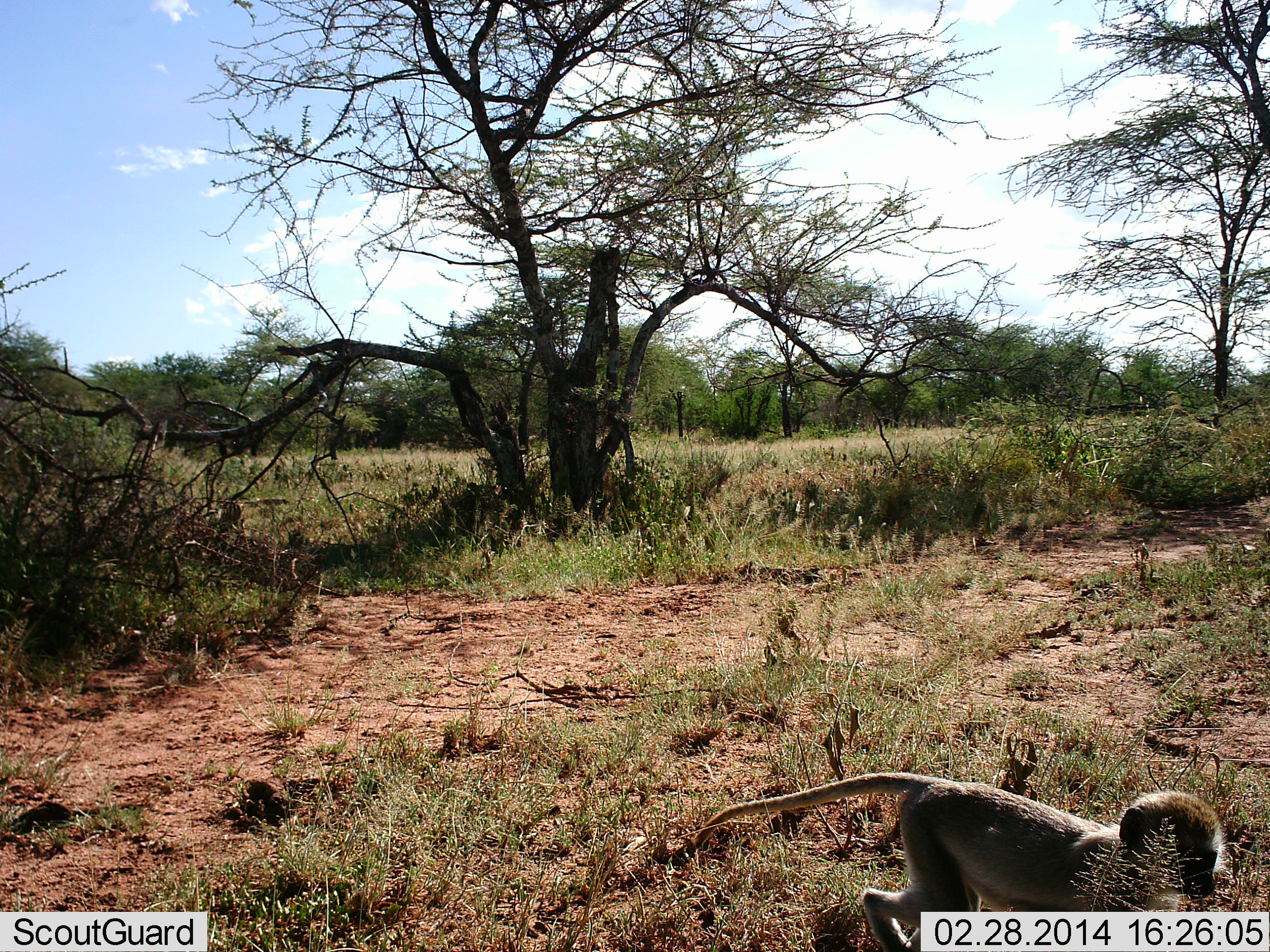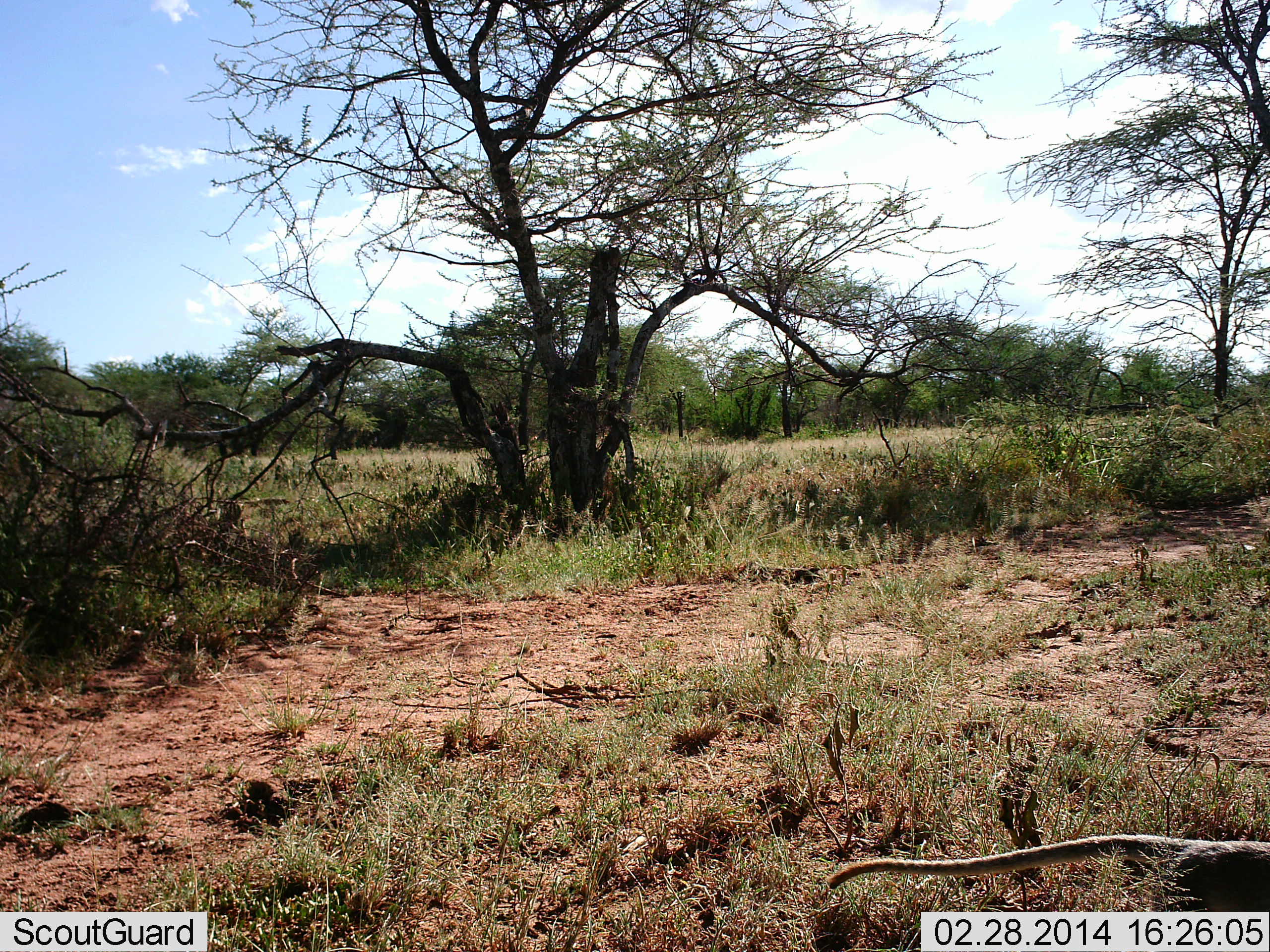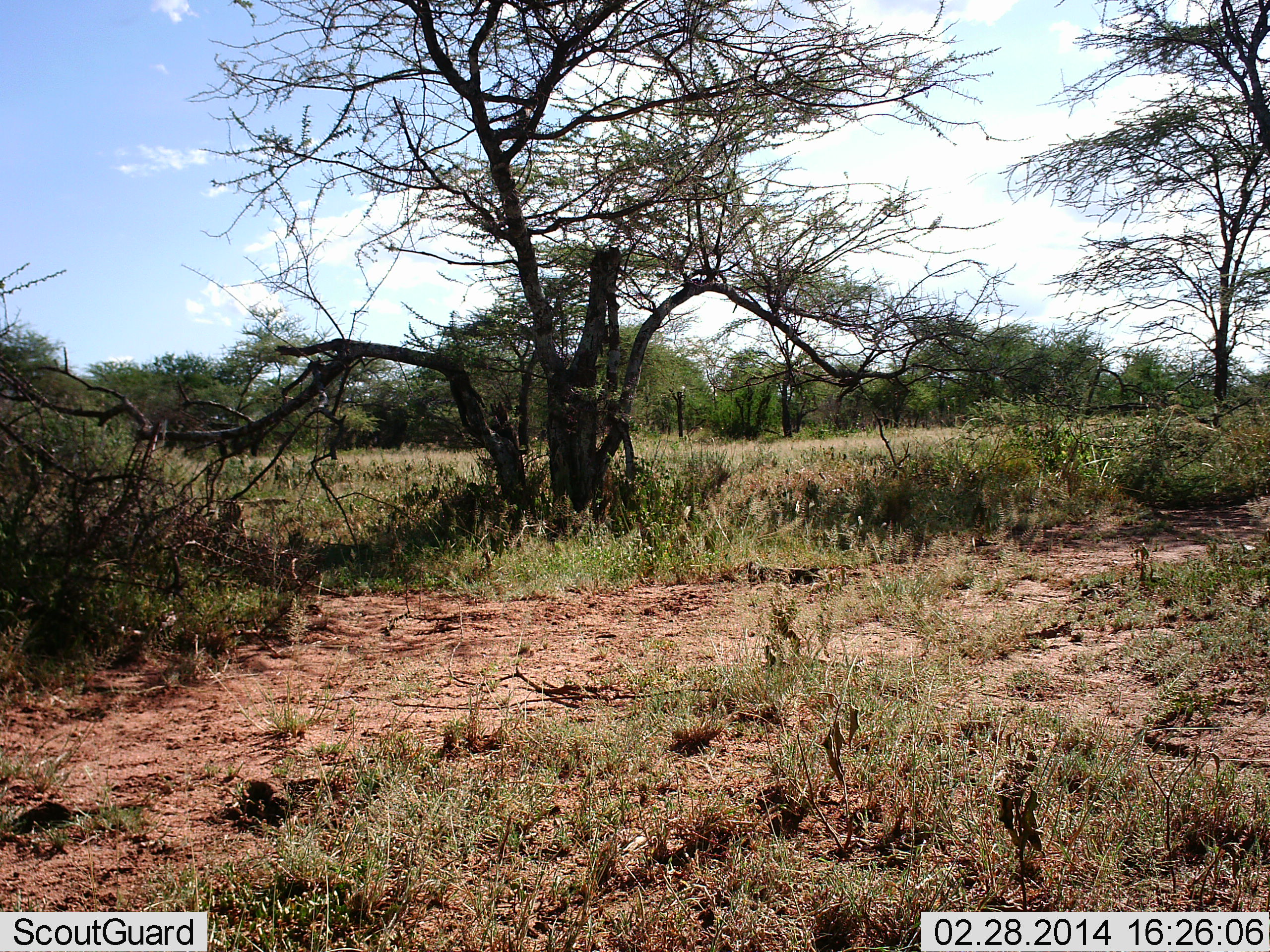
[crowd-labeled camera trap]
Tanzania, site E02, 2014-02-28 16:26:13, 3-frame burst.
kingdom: Animalia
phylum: Chordata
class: Mammalia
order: Primates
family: Cercopithecidae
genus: Chlorocebus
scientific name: Chlorocebus pygerythrus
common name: vervet monkey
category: monkeyvervet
Monkeyvervet (vervet monkey) (Chlorocebus pygerythrus), count 1. Behavior (volunteer vote fractions): standing 0%, resting 0%, moving 100%, interacting 0%. Young present (vote fraction): 0%. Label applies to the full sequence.